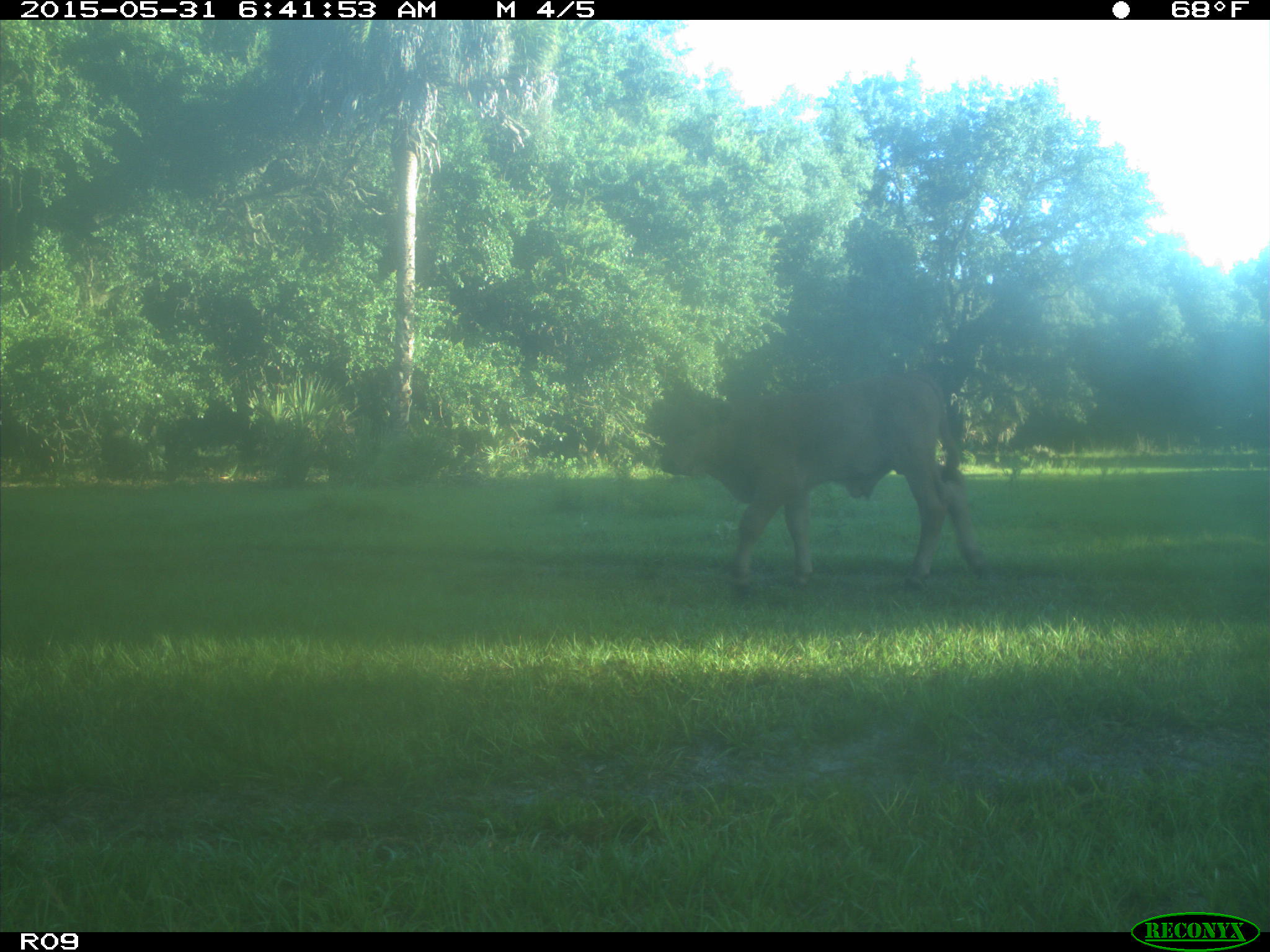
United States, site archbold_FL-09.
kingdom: Animalia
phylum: Chordata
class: Mammalia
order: Artiodactyla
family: Bovidae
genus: Bos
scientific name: Bos taurus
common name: domestic cow